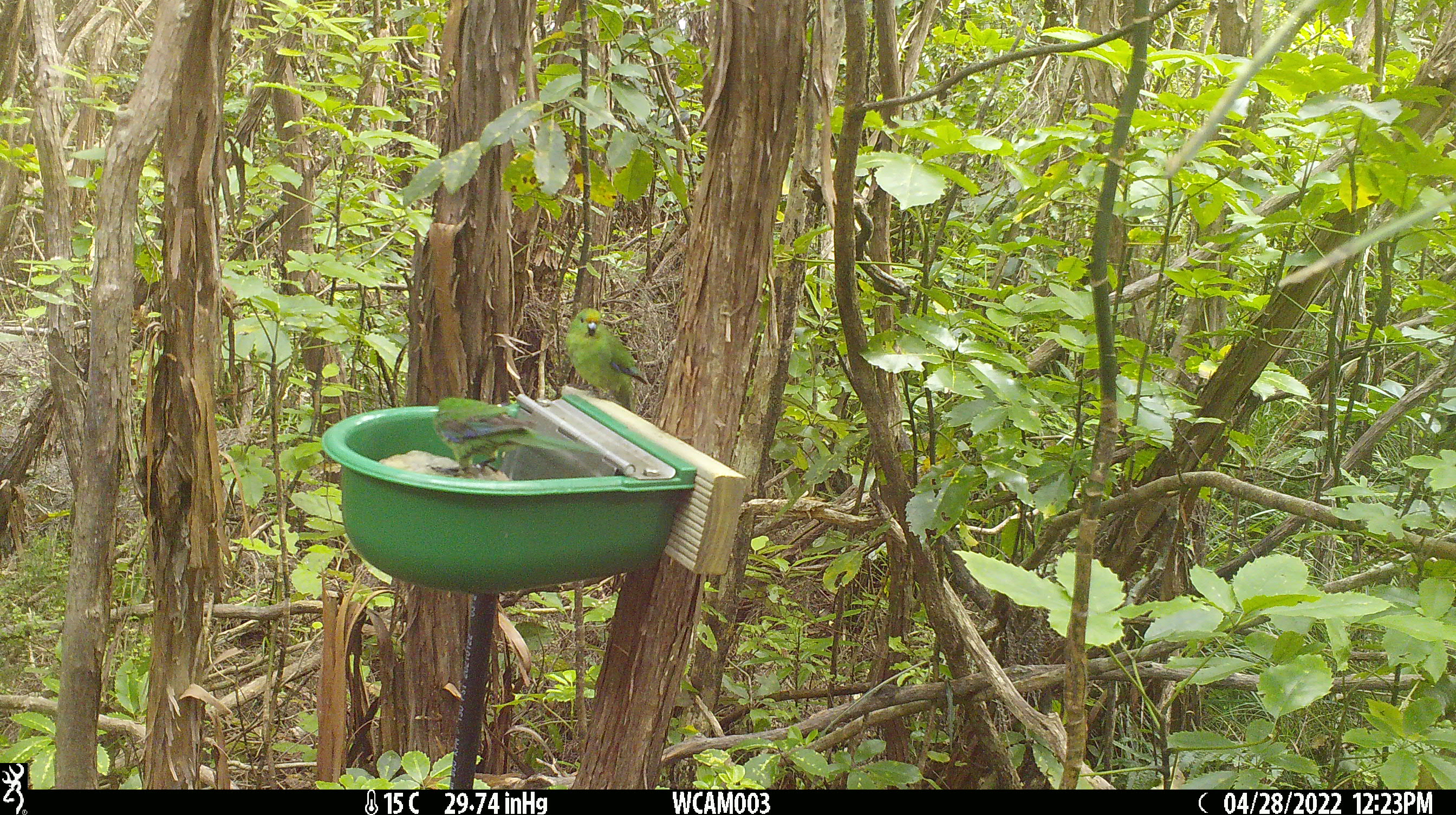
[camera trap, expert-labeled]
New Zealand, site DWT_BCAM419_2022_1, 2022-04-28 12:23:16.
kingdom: Animalia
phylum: Chordata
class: Aves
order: Psittaciformes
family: Psittaculidae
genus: Cyanoramphus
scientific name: Cyanoramphus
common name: parakeet